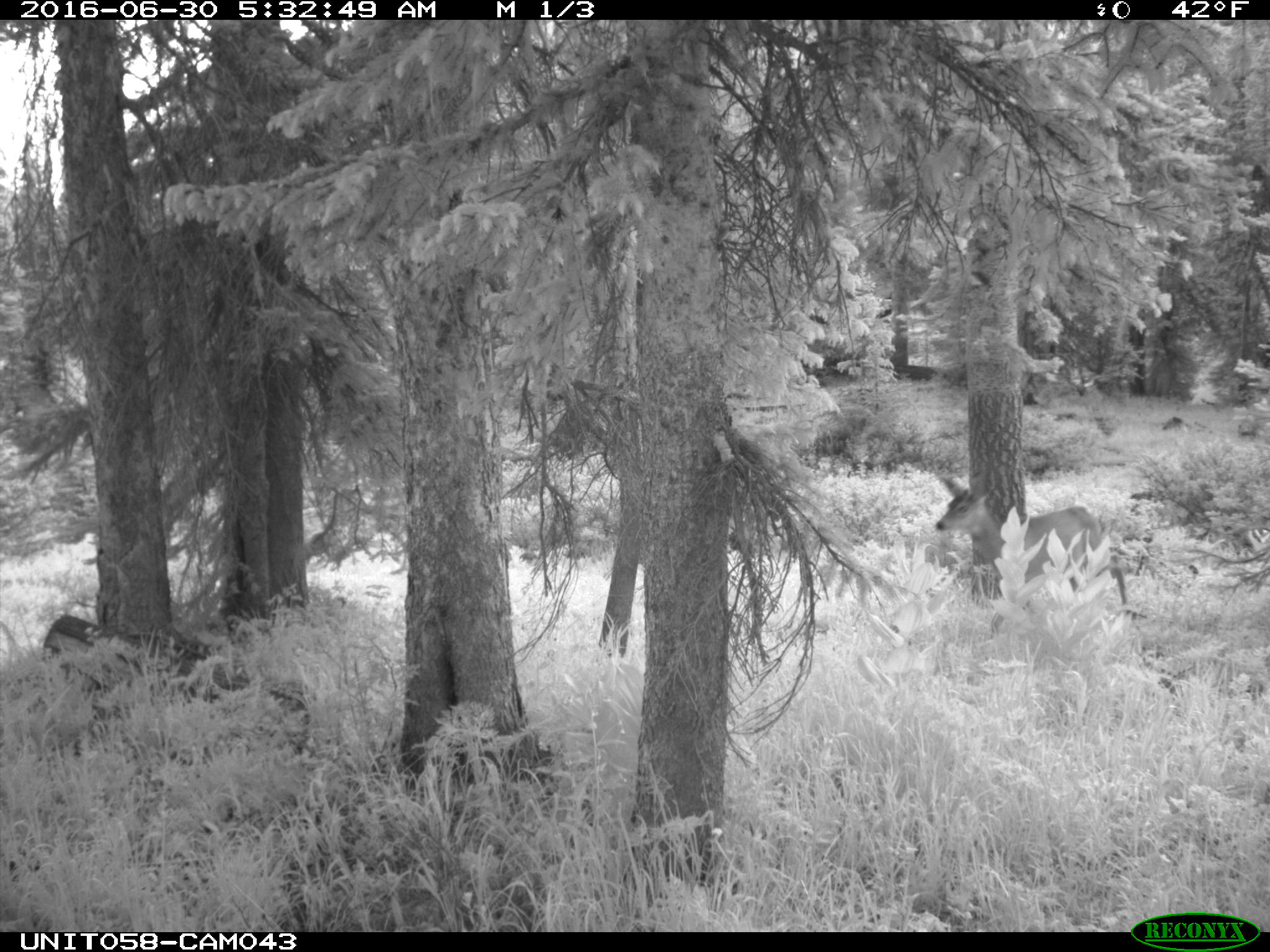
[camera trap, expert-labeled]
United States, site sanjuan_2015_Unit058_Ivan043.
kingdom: Animalia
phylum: Chordata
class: Mammalia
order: Artiodactyla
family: Cervidae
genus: Odocoileus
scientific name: Odocoileus hemionus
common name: mule deer